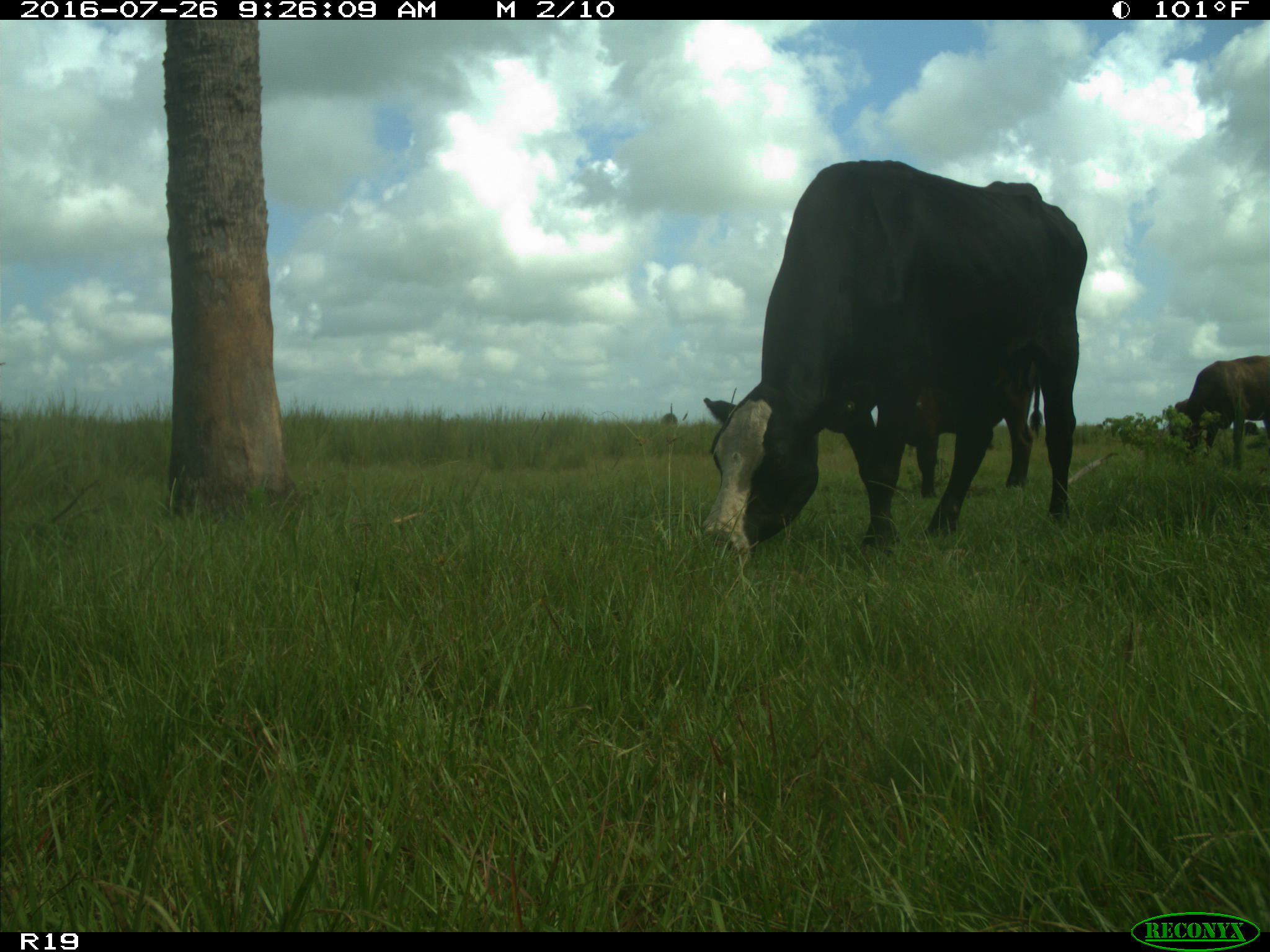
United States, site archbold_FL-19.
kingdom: Animalia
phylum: Chordata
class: Mammalia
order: Artiodactyla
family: Bovidae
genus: Bos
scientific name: Bos taurus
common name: domestic cow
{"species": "Bos taurus (domestic cow)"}